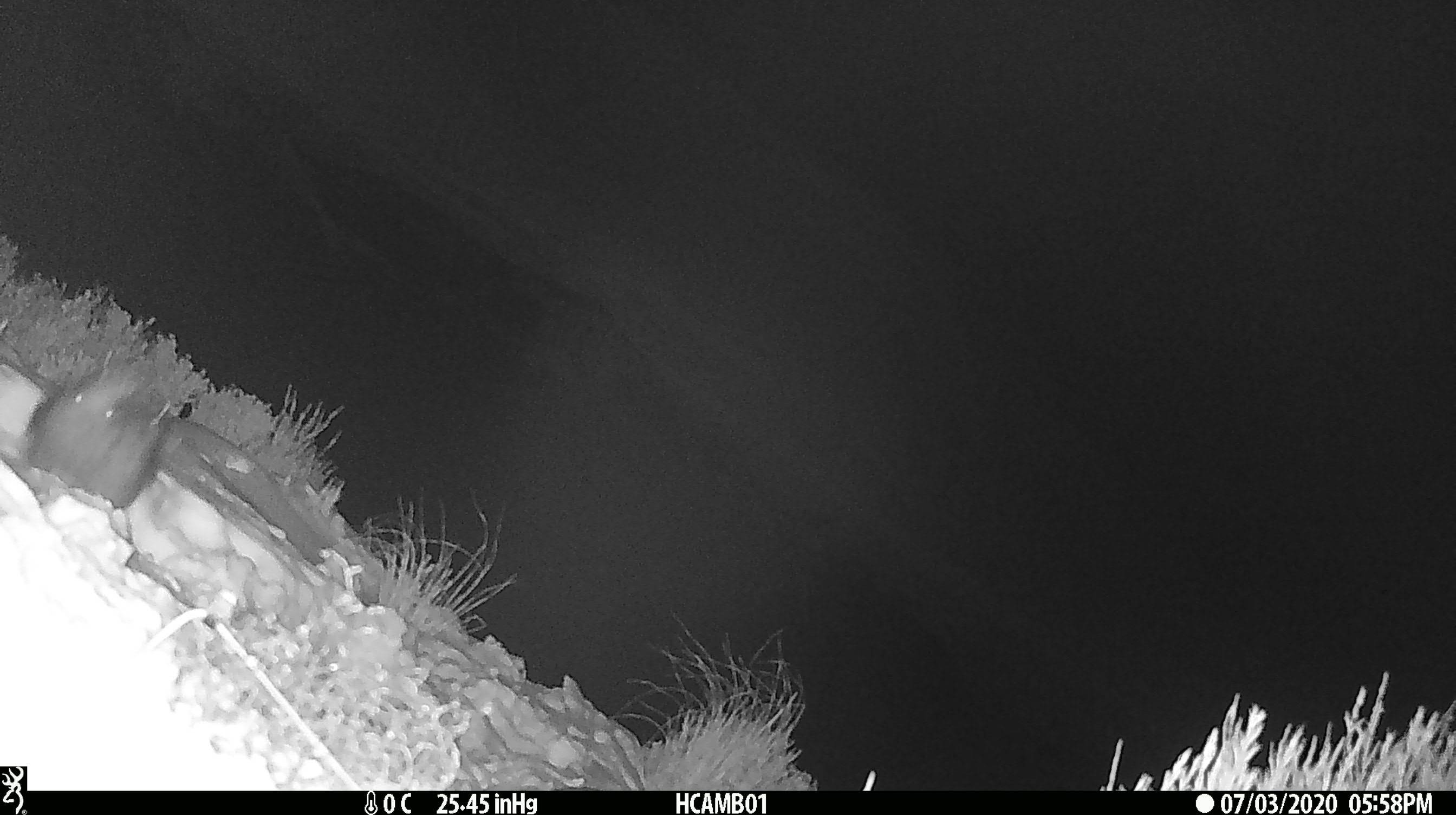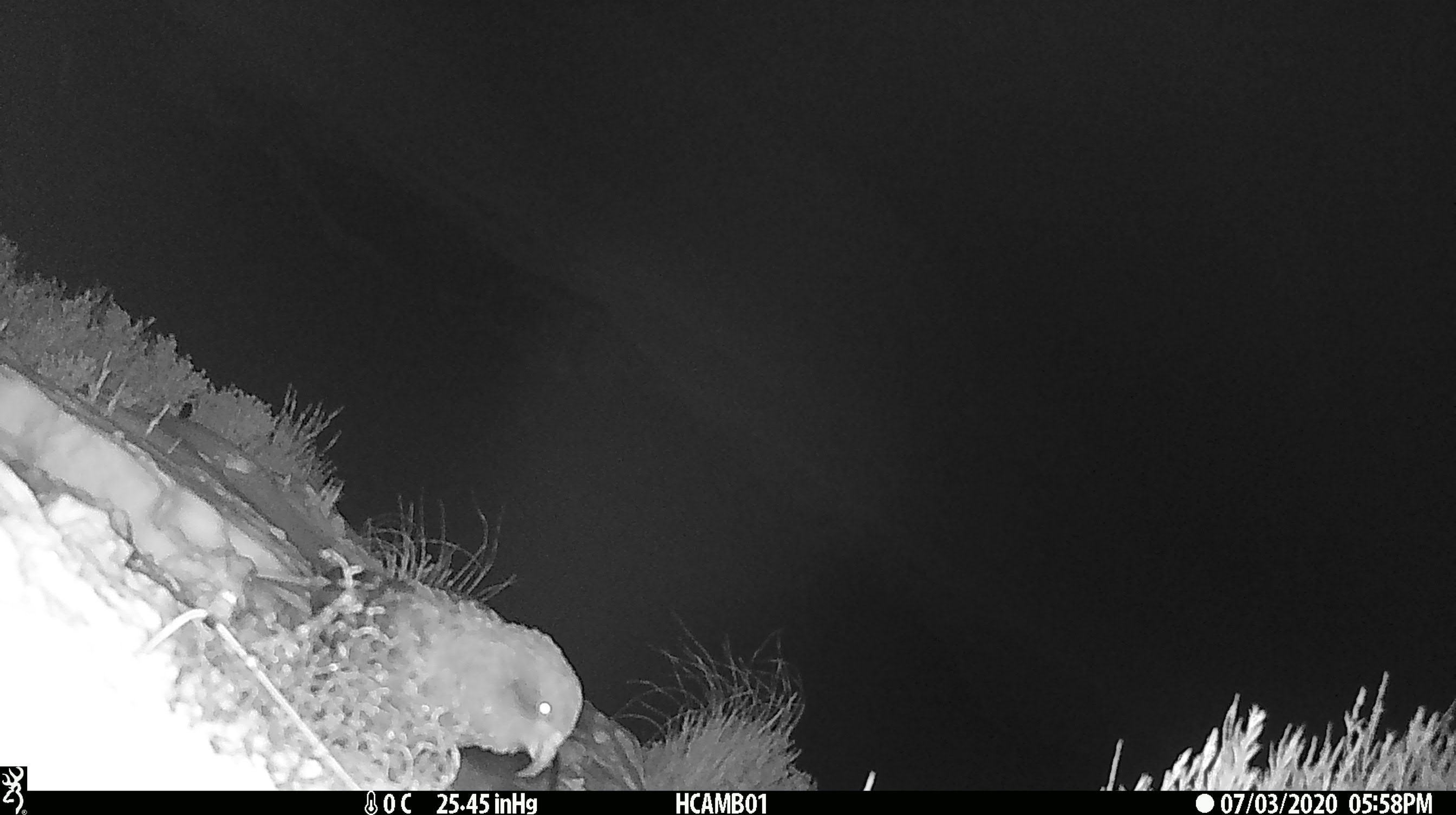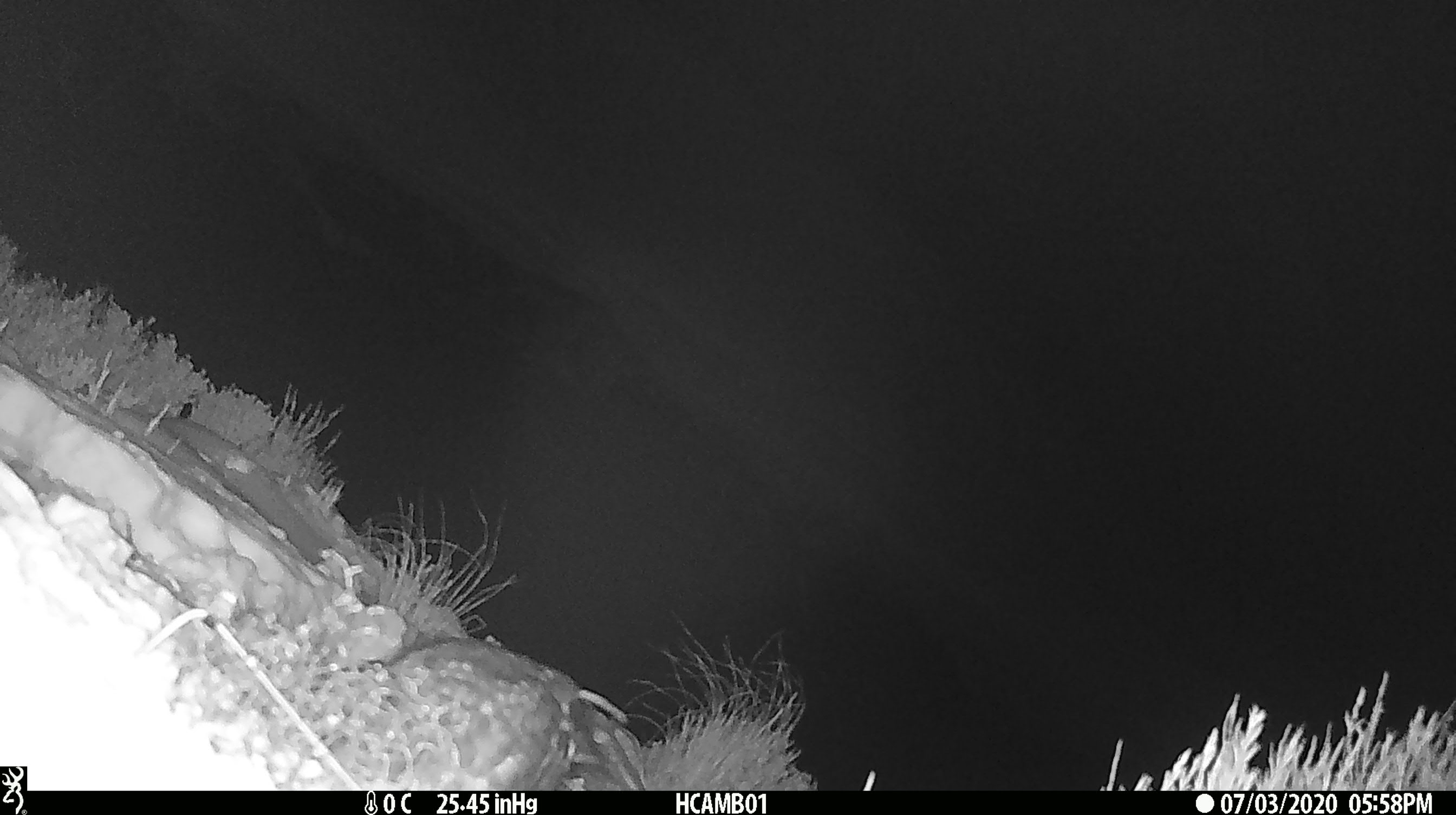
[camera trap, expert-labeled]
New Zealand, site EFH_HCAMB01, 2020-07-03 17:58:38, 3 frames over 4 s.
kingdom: Animalia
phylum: Chordata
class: Aves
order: Psittaciformes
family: Strigopidae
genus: Nestor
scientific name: Nestor notabilis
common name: kea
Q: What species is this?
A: Kea (Nestor notabilis).